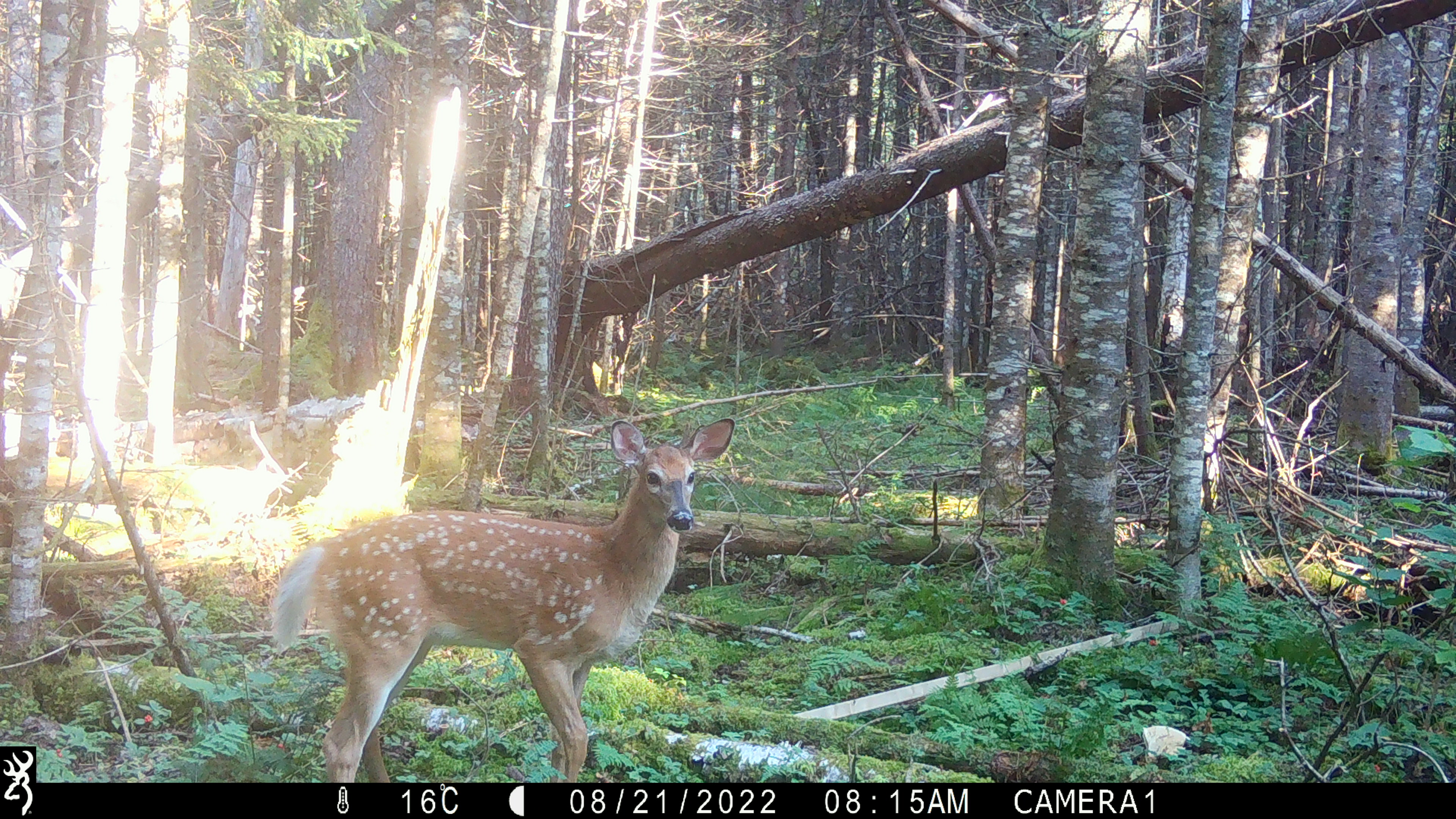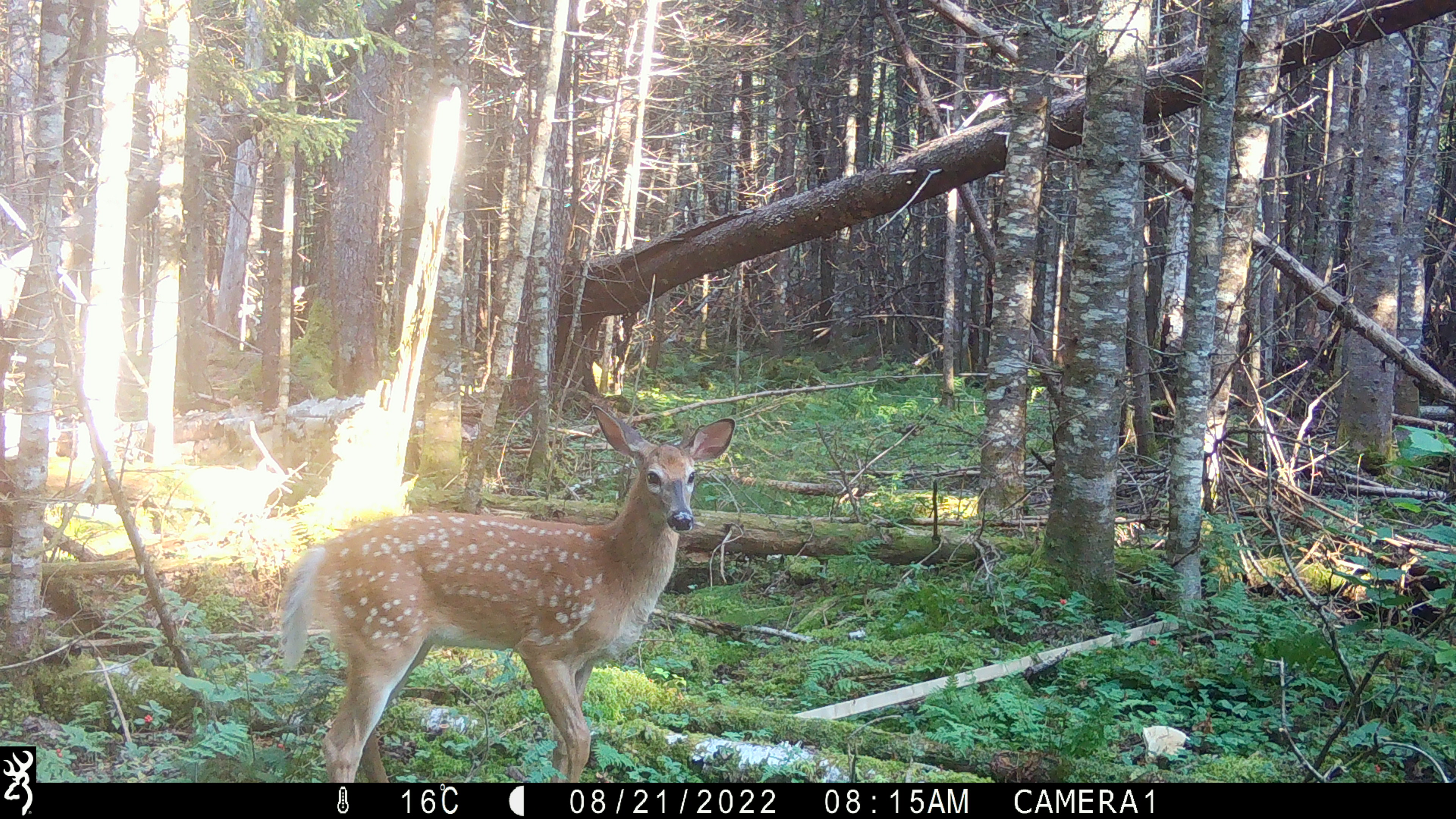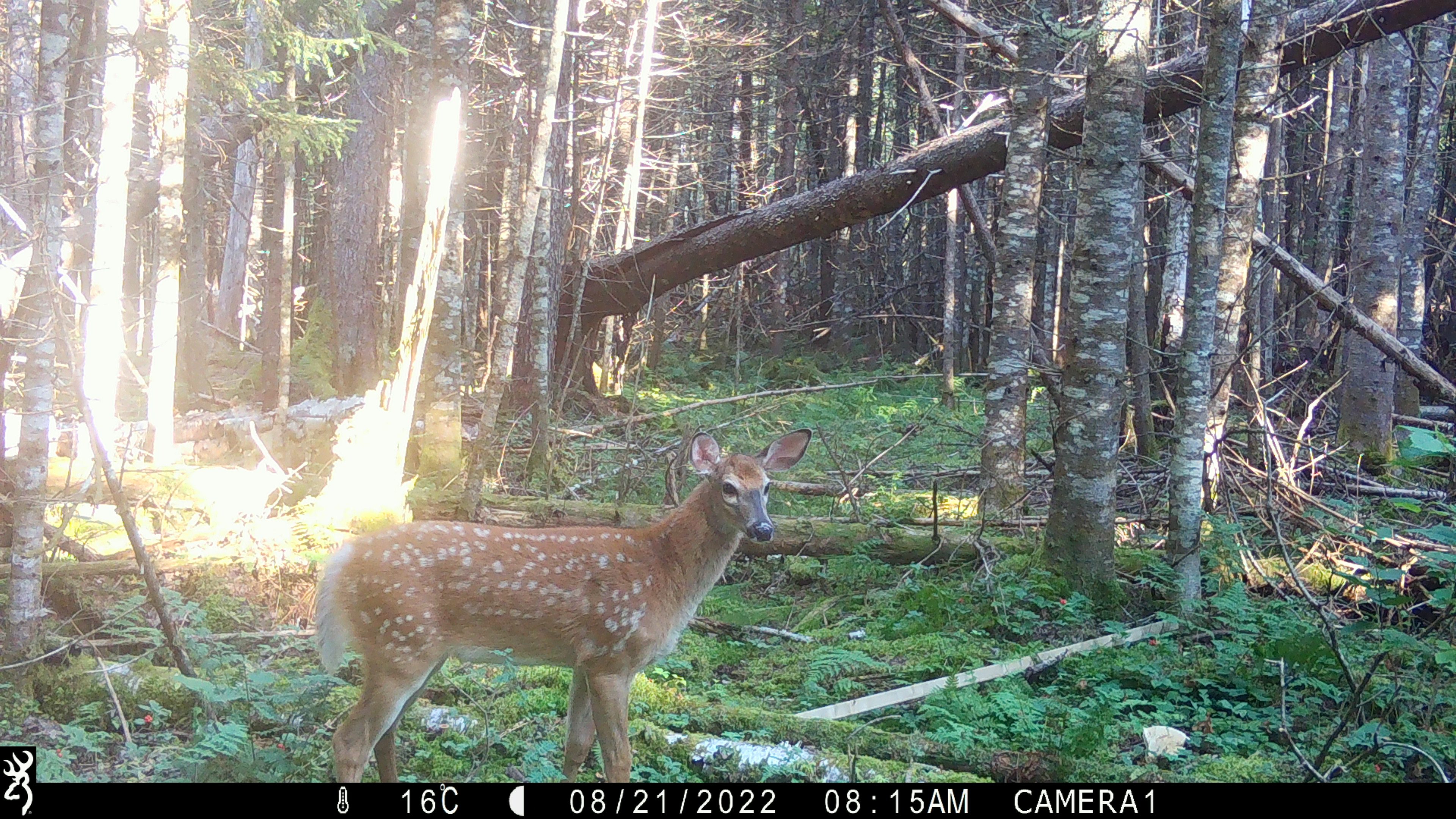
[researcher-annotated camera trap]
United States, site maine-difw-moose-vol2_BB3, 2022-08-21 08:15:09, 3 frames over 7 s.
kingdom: Animalia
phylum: Chordata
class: Mammalia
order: Artiodactyla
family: Cervidae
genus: Odocoileus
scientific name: Odocoileus virginianus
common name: white-tailed deer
White-tailed deer (Odocoileus virginianus).